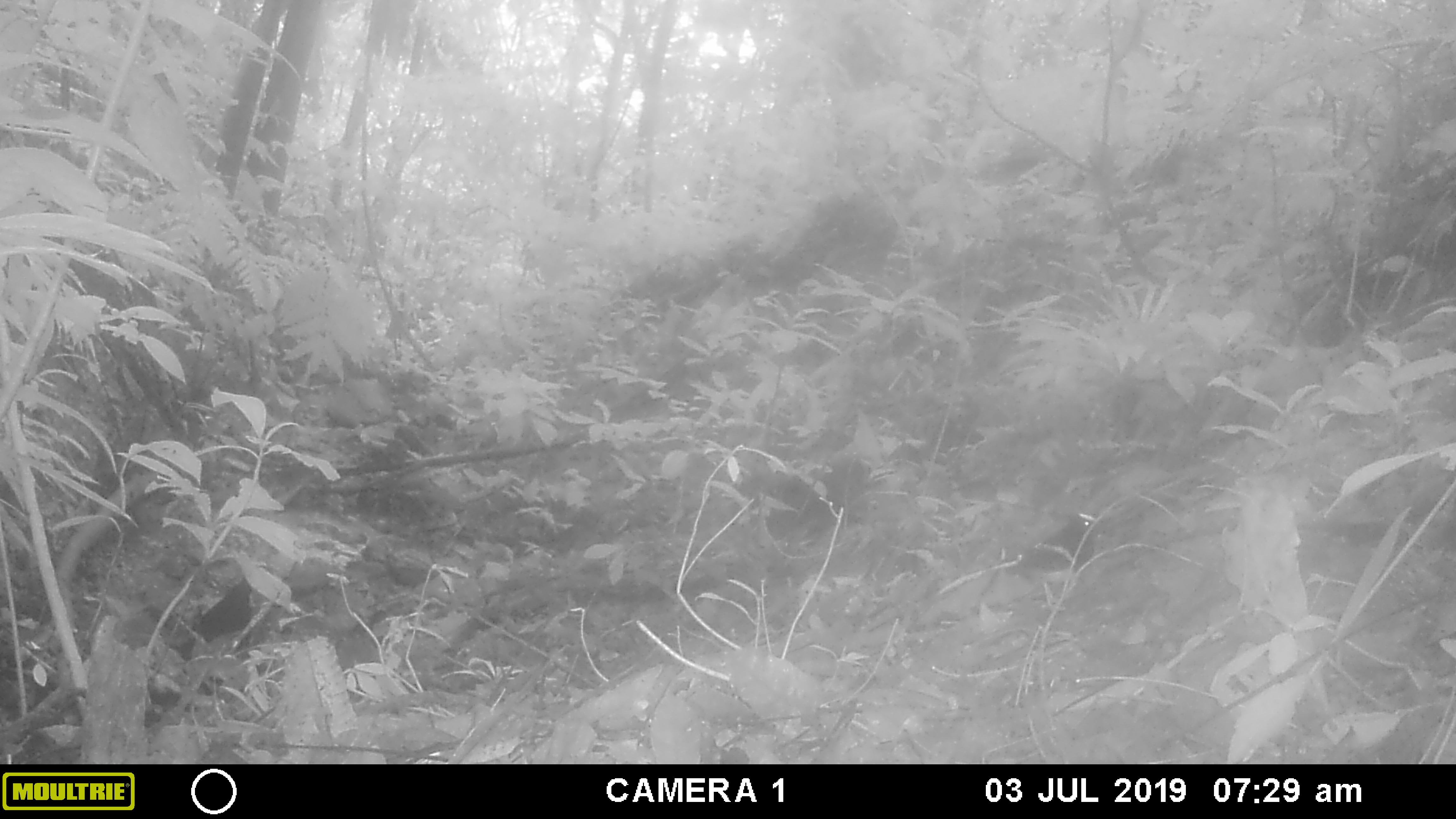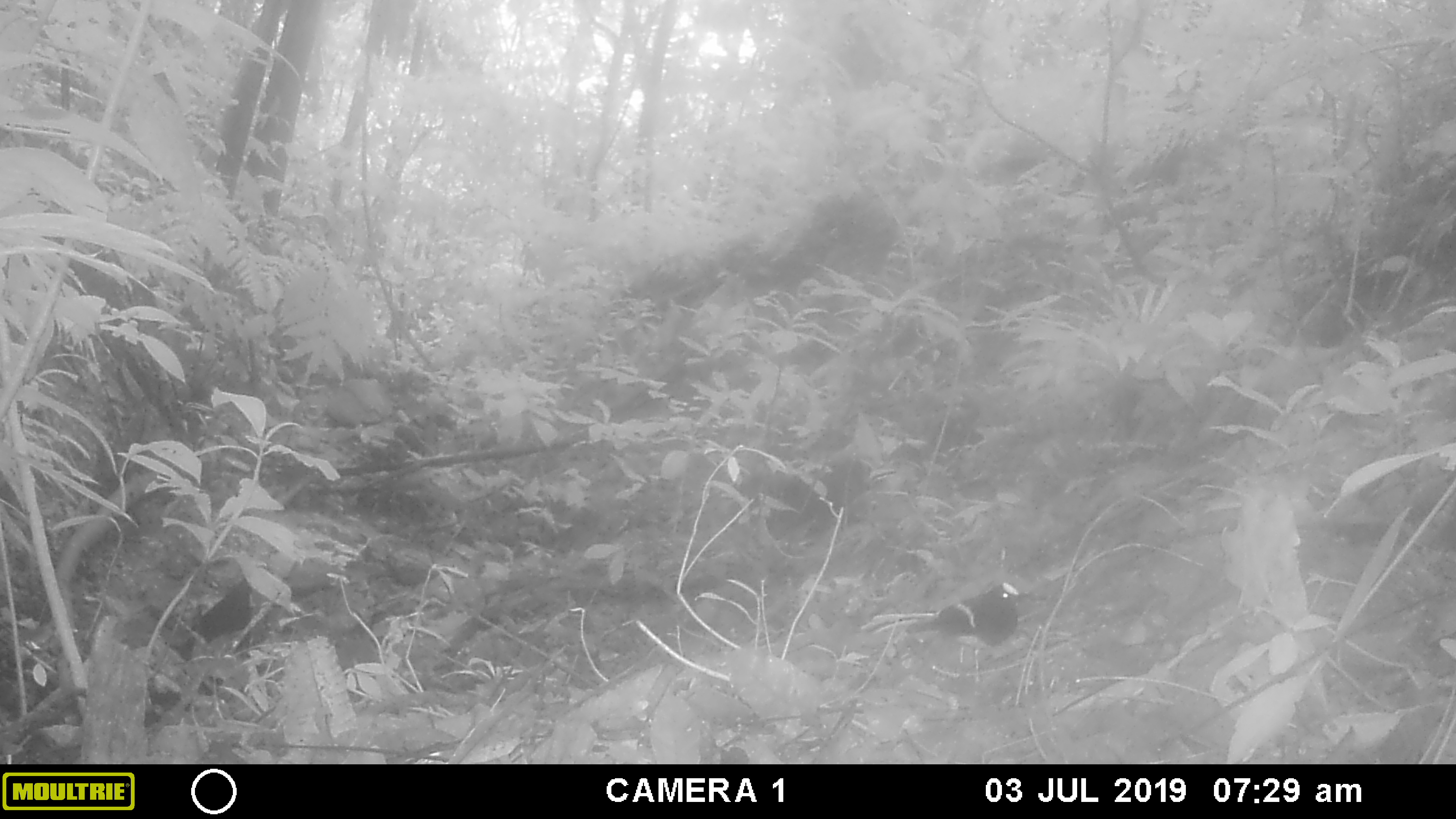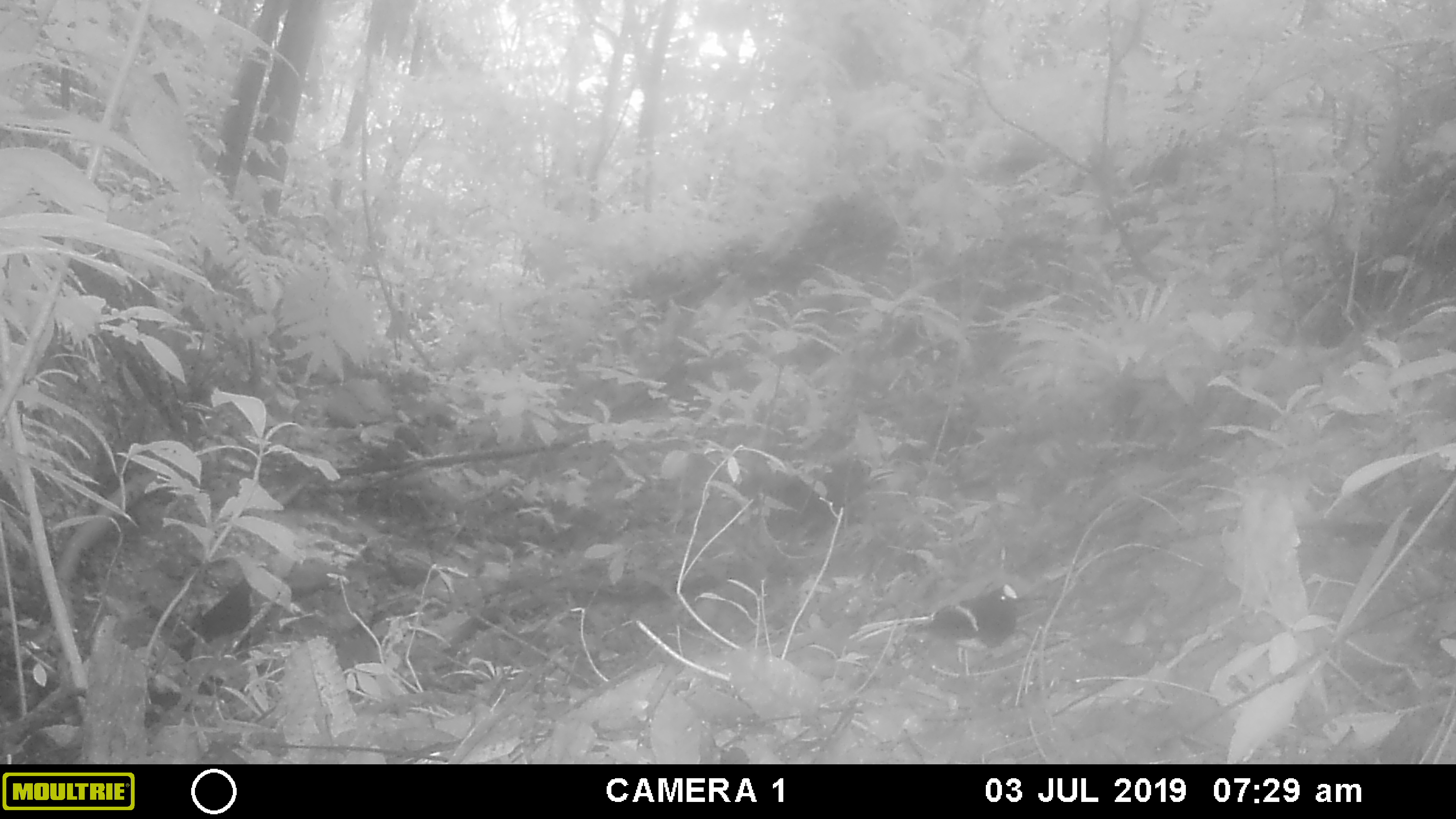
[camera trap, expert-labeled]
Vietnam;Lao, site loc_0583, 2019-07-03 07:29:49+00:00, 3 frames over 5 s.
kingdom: Animalia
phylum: Chordata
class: Aves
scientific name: Aves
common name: bird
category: unidentified bird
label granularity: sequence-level